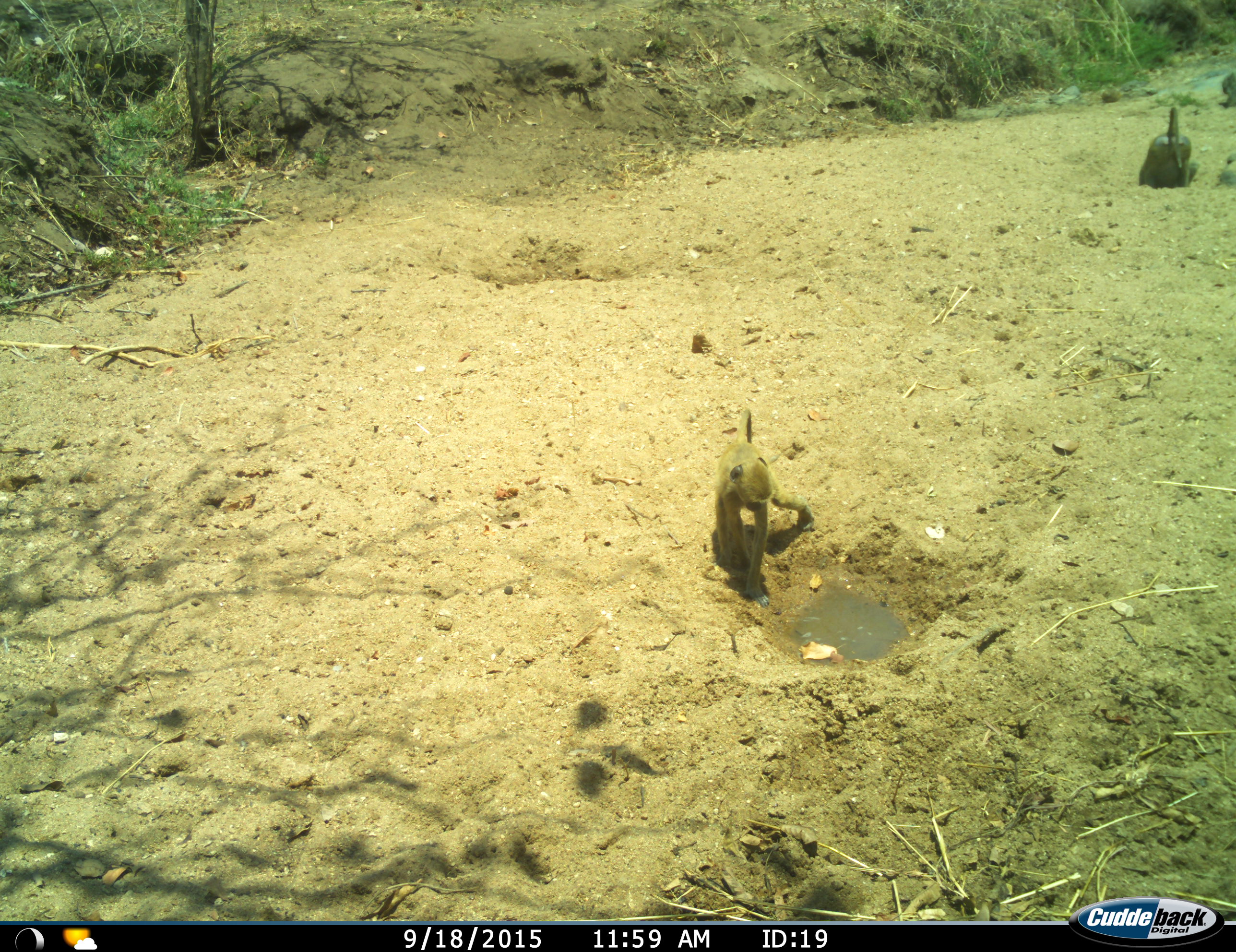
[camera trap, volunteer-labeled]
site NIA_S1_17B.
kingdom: Animalia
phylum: Chordata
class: Mammalia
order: Primates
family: Cercopithecidae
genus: Papio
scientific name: Papio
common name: baboon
Baboon (Papio), count 3. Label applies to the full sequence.